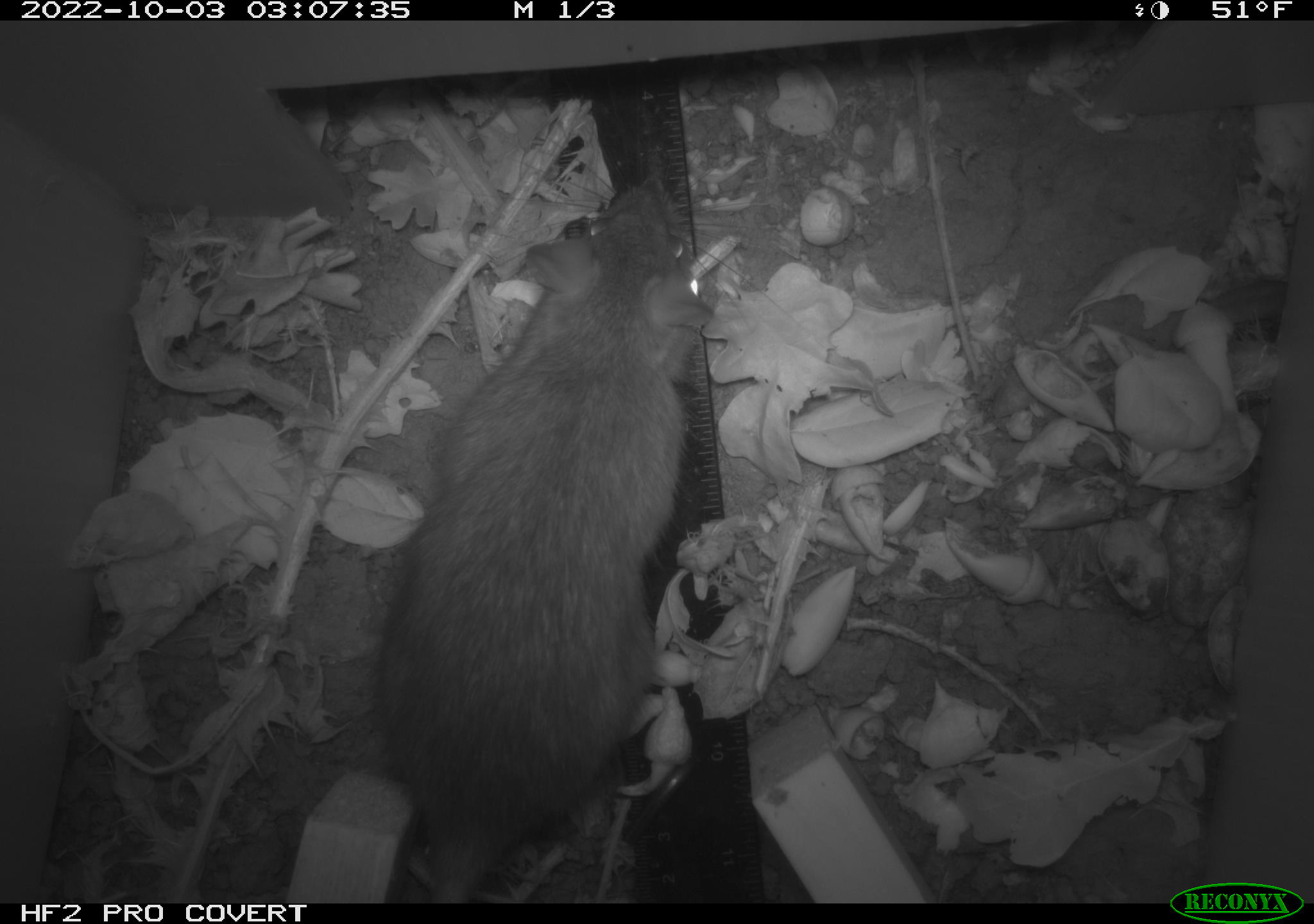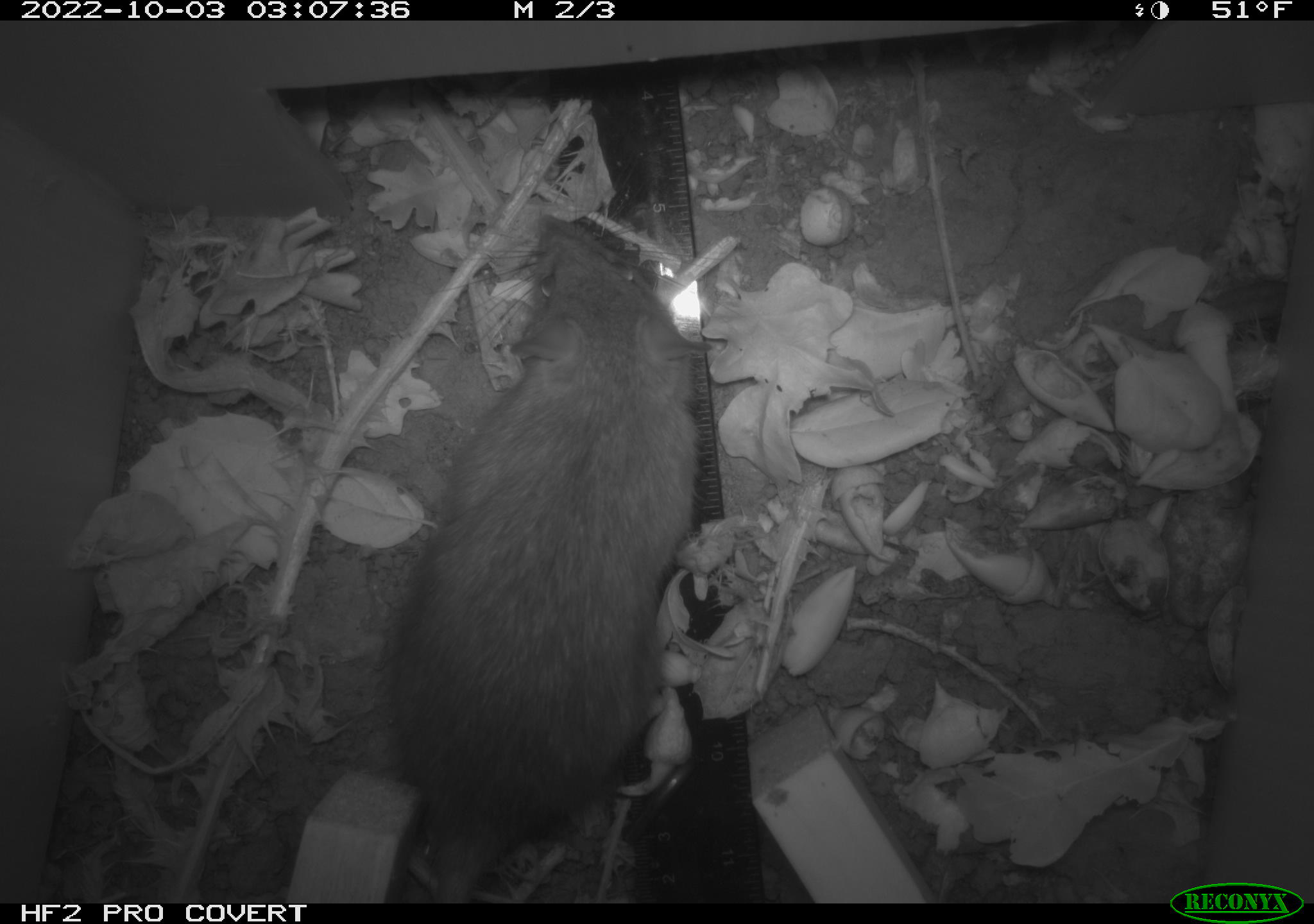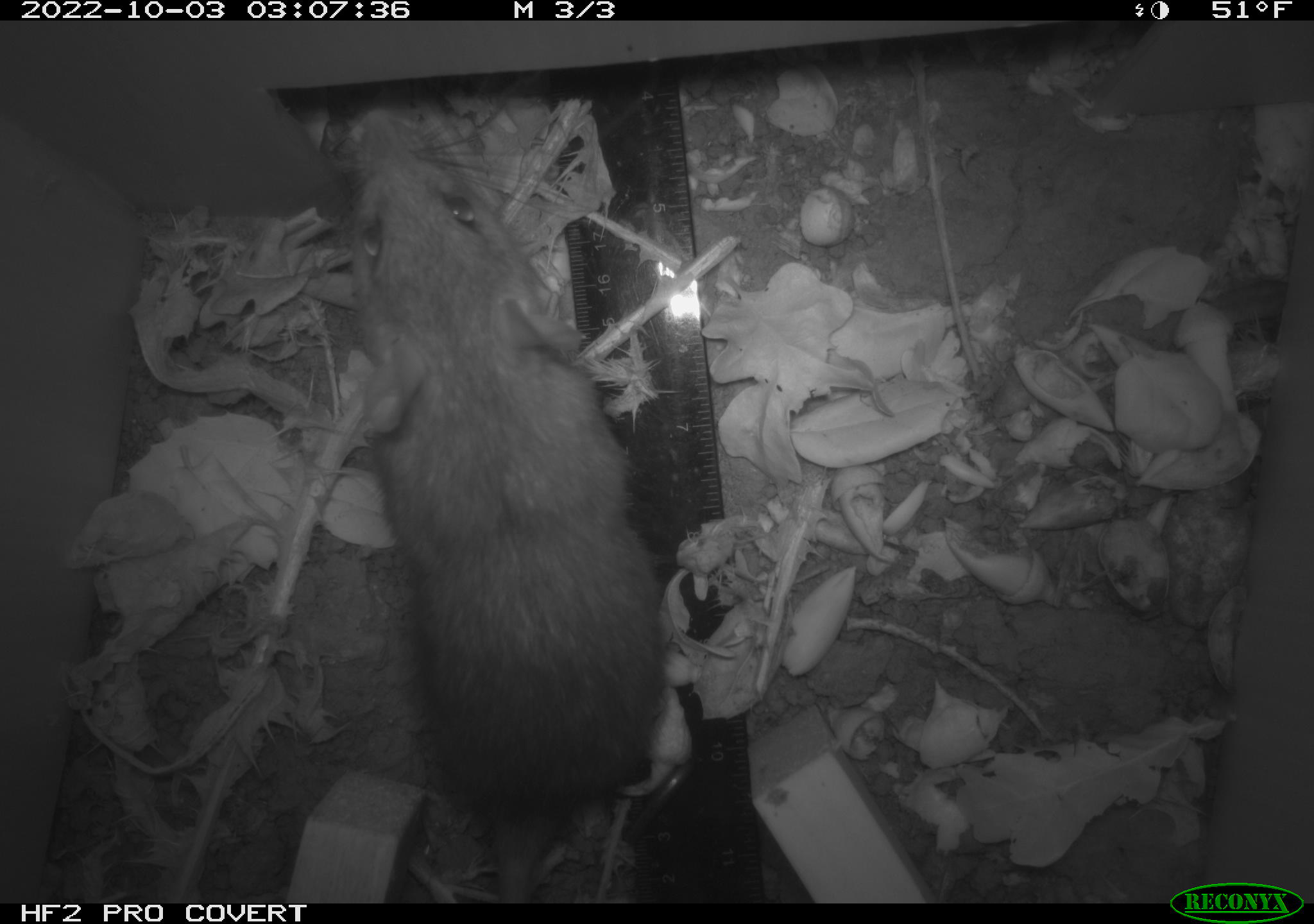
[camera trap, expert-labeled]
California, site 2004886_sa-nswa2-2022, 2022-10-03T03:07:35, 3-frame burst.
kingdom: Animalia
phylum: Chordata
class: Mammalia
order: Rodentia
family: Muridae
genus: Rattus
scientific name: Rattus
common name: rat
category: rattus species